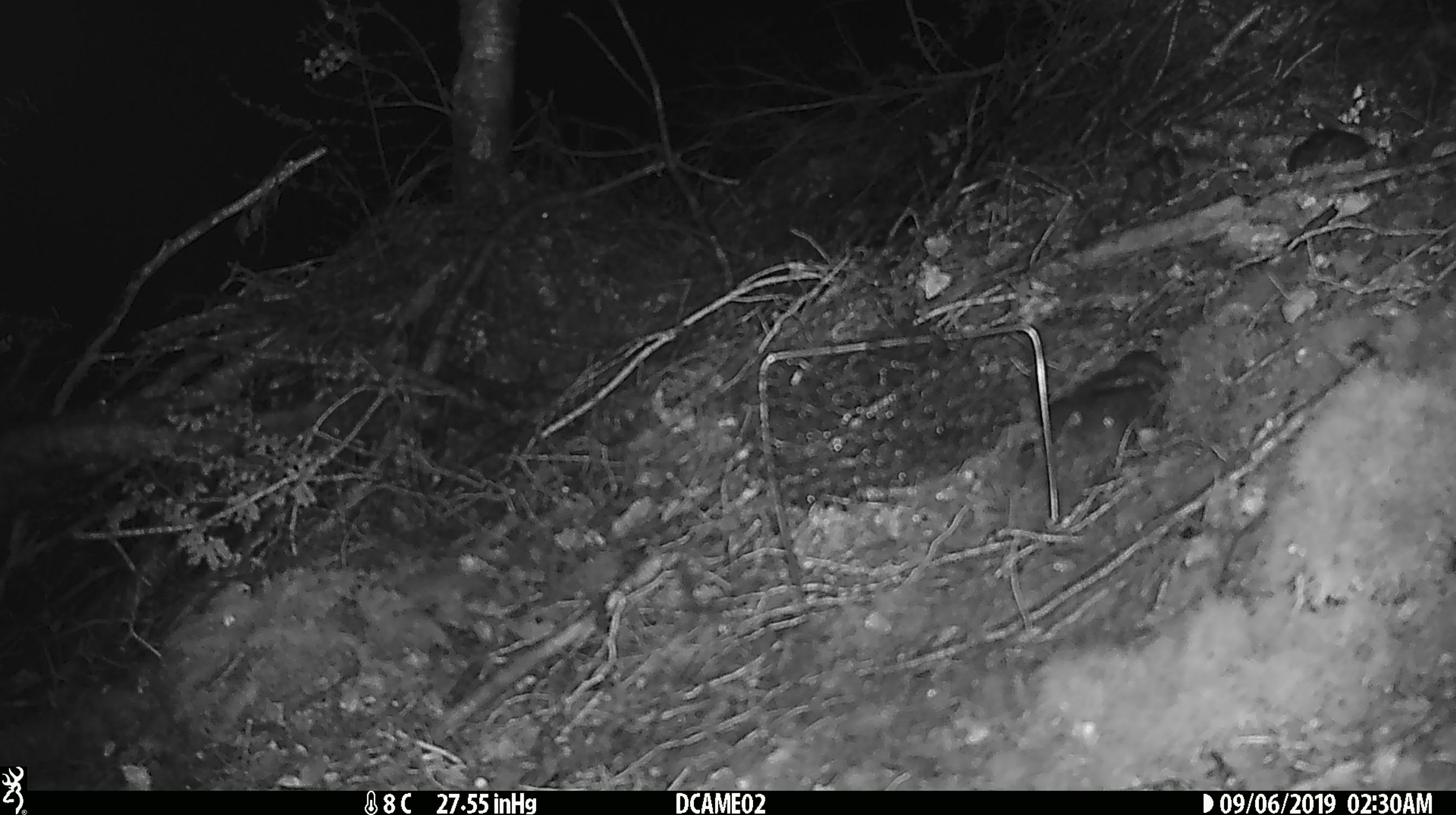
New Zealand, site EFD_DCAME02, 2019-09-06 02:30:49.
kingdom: Animalia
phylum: Chordata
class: Mammalia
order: Rodentia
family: Muridae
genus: Mus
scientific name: Mus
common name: mouse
Mouse (Mus).